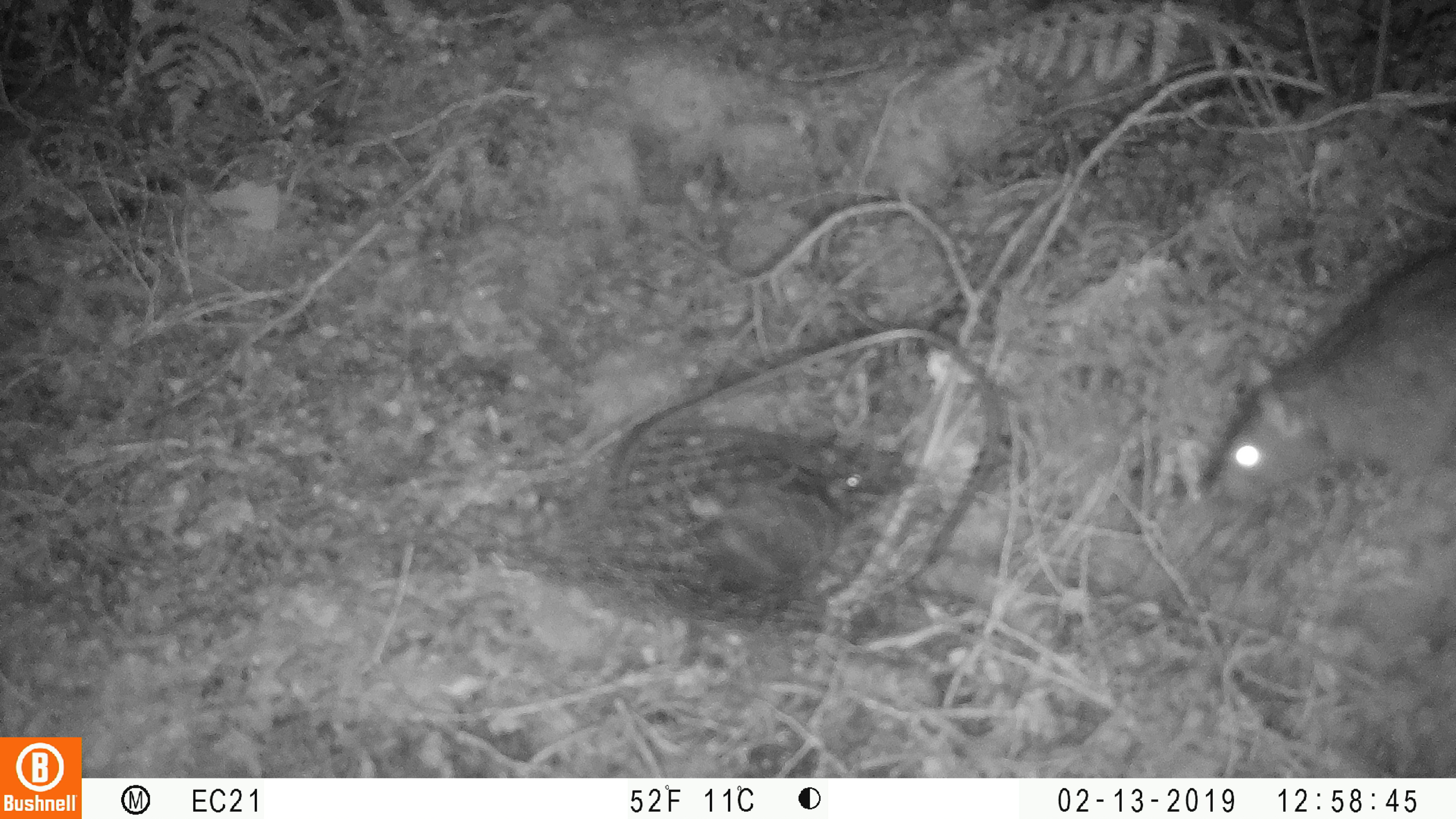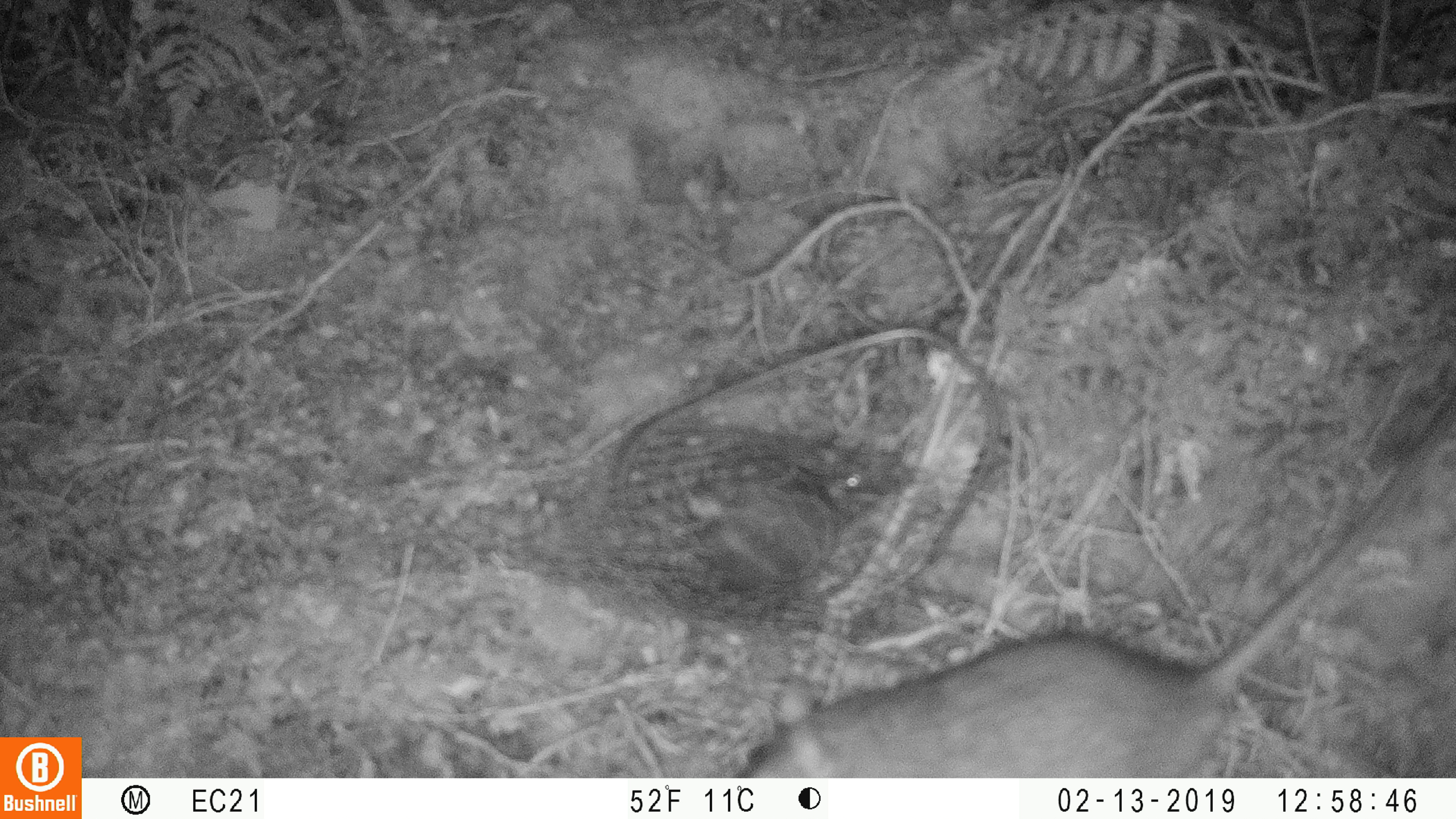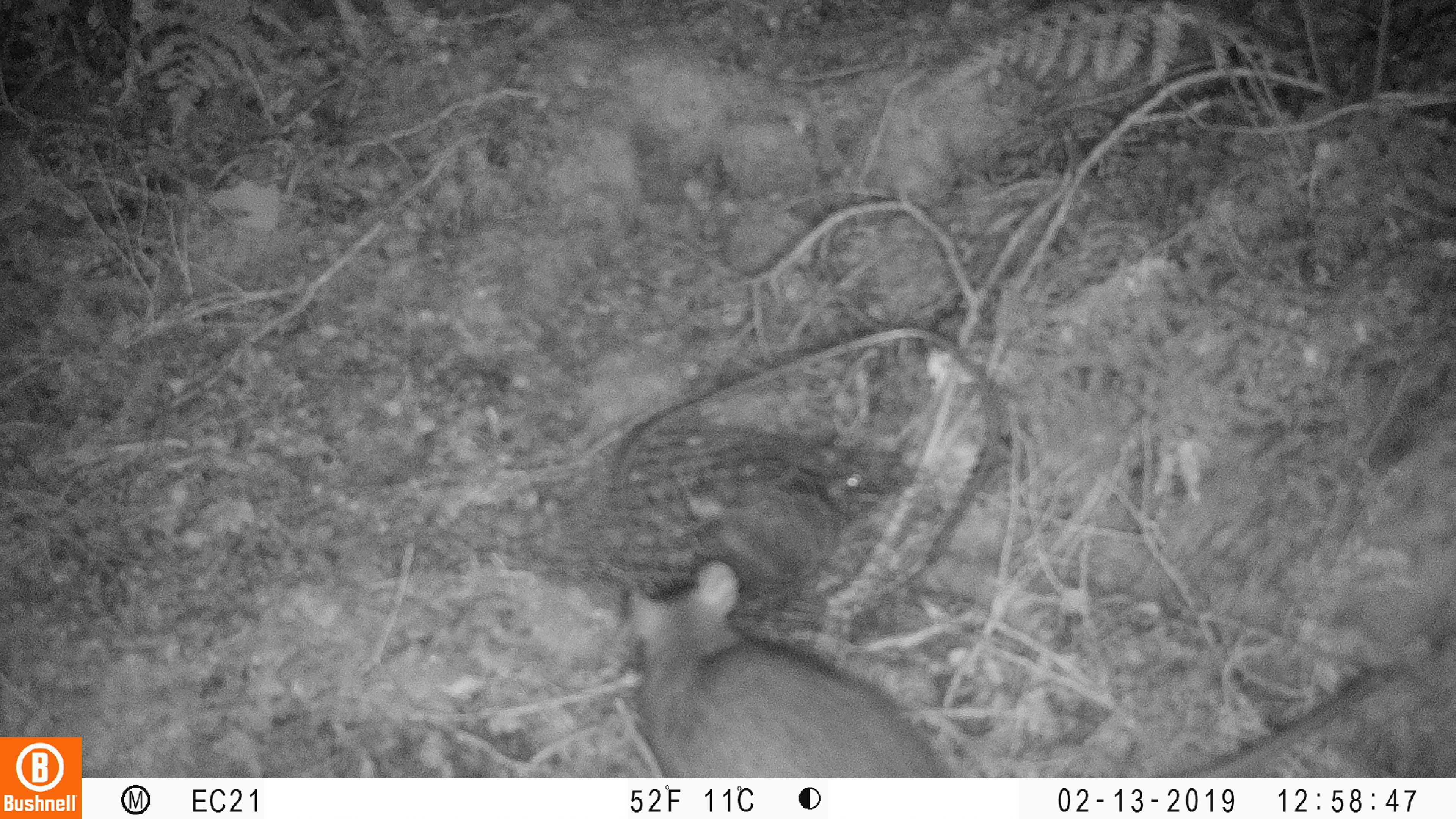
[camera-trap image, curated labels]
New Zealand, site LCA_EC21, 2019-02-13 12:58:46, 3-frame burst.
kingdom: Animalia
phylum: Chordata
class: Mammalia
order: Rodentia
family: Muridae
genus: Rattus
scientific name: Rattus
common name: rat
Rat (Rattus).